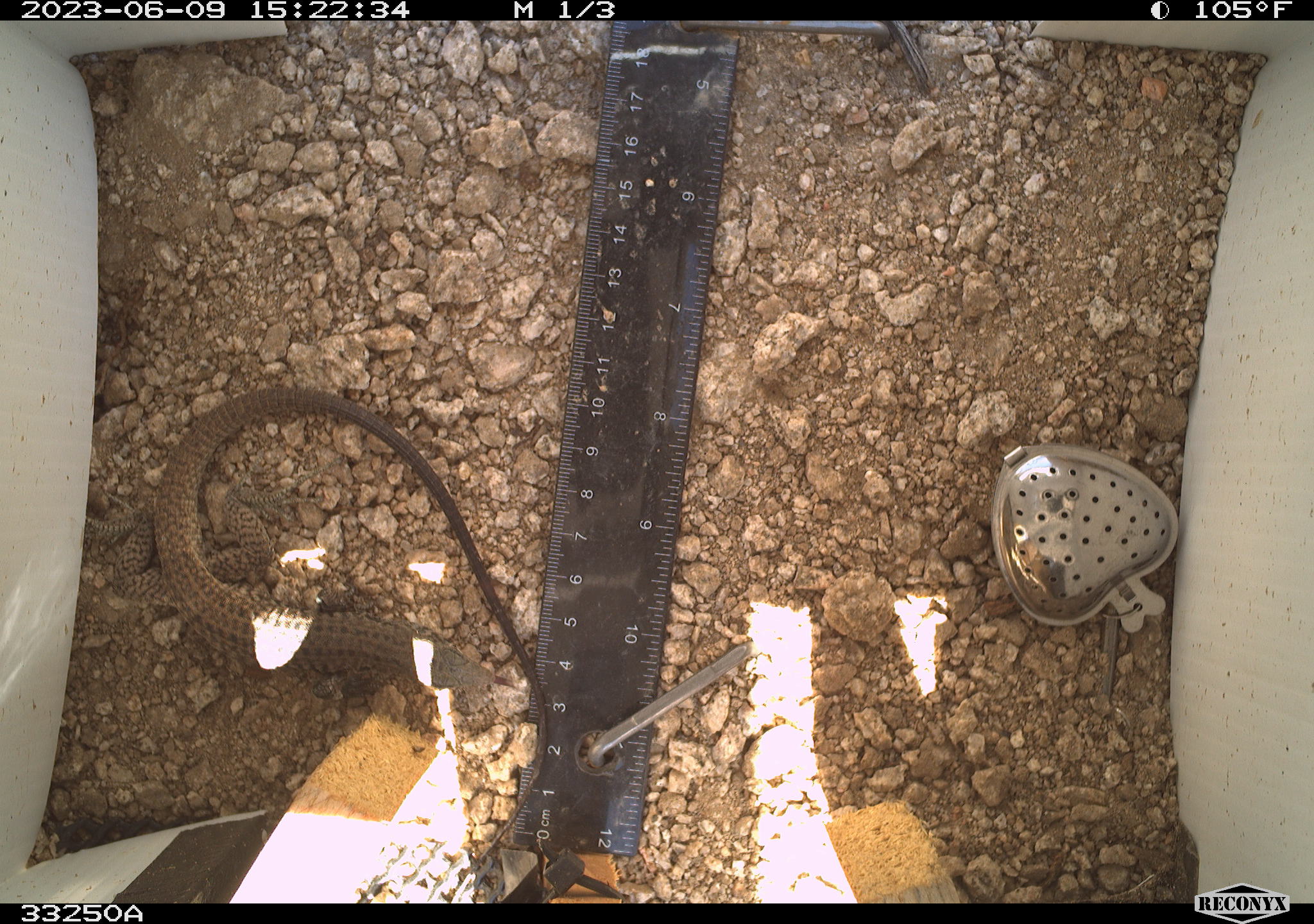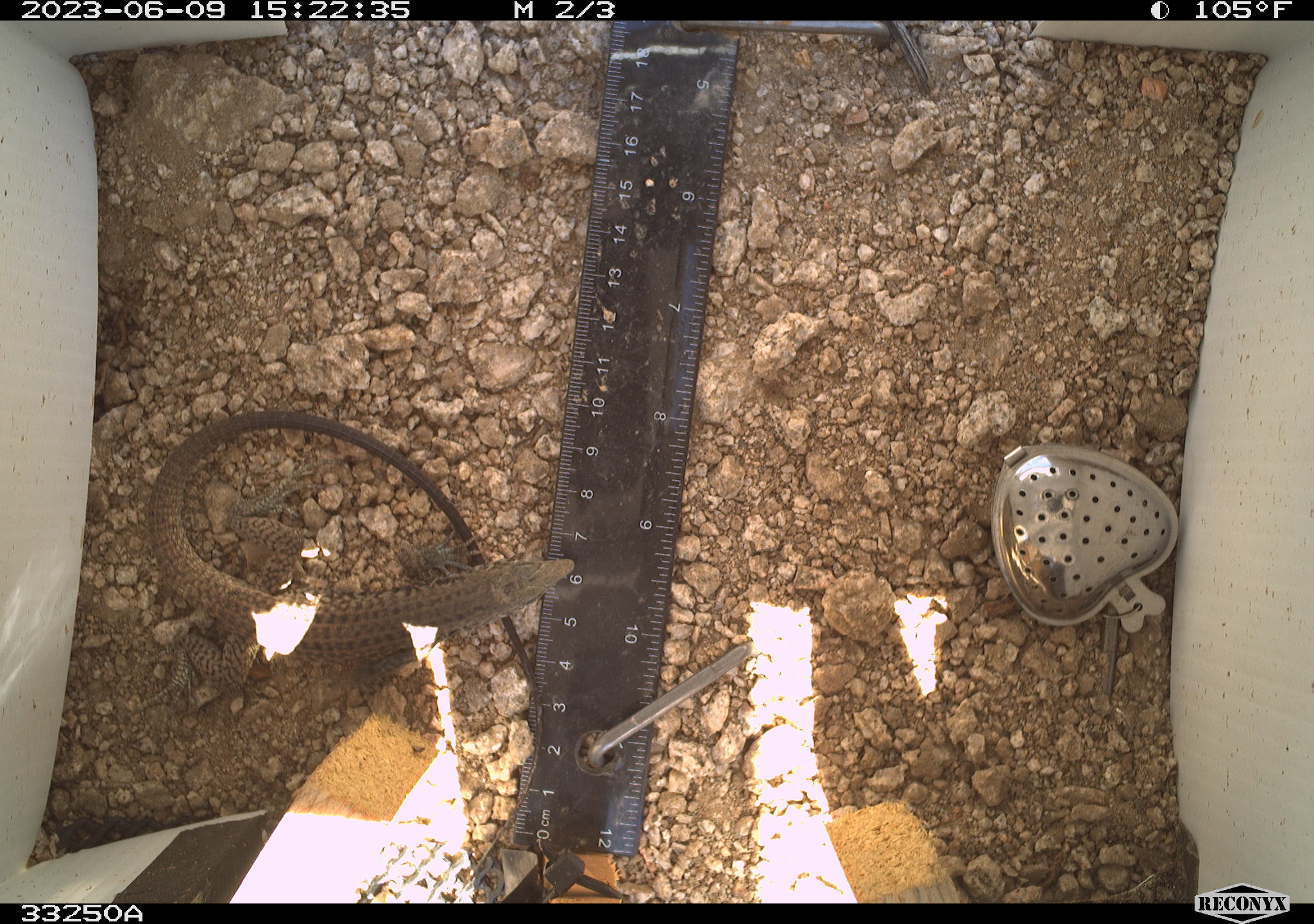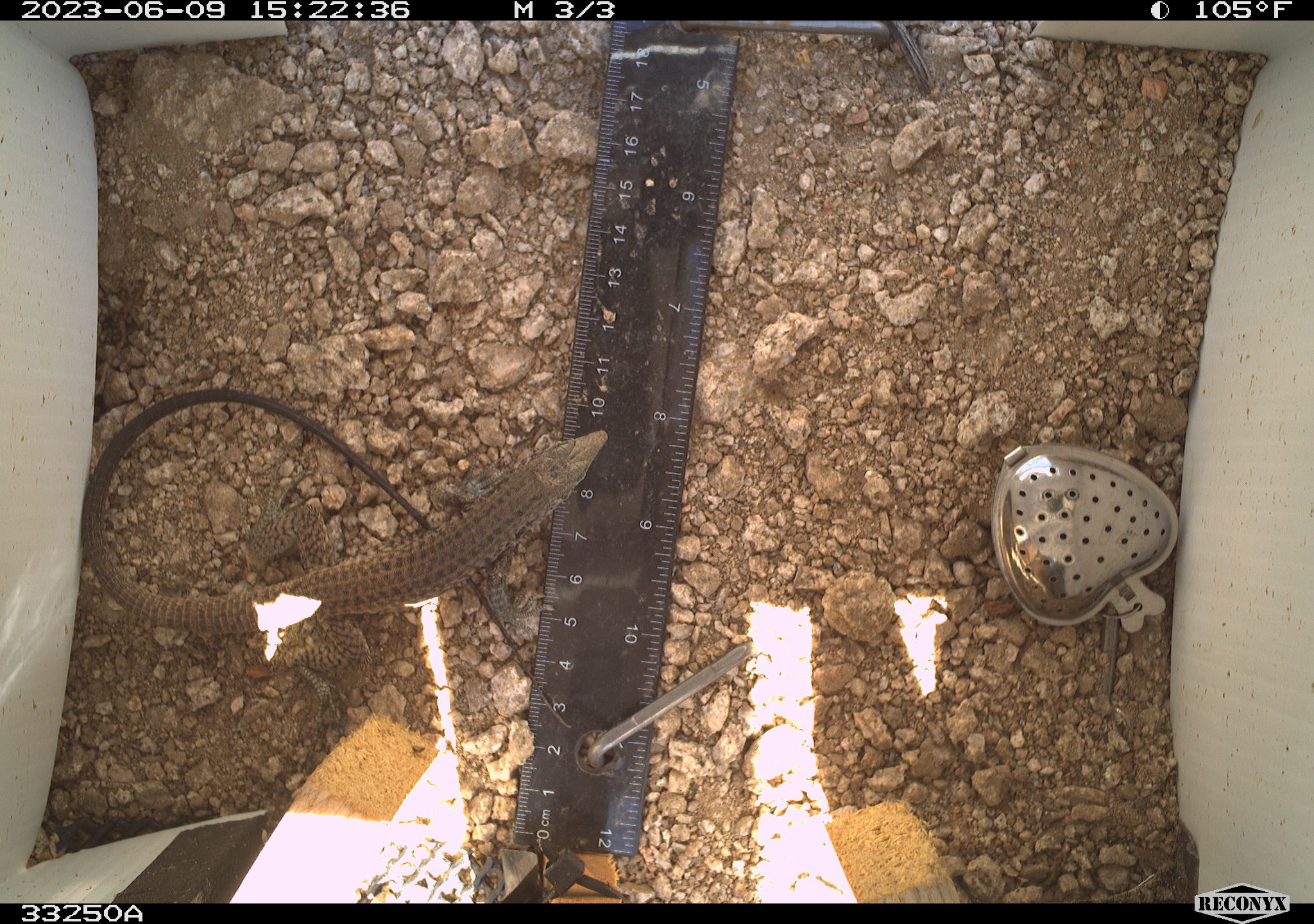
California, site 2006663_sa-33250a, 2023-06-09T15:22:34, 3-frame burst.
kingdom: Animalia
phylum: Chordata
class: Reptilia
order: Squamata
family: Teiidae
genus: Aspidoscelis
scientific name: Aspidoscelis tigris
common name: western whiptail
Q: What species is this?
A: Western whiptail (Aspidoscelis tigris).